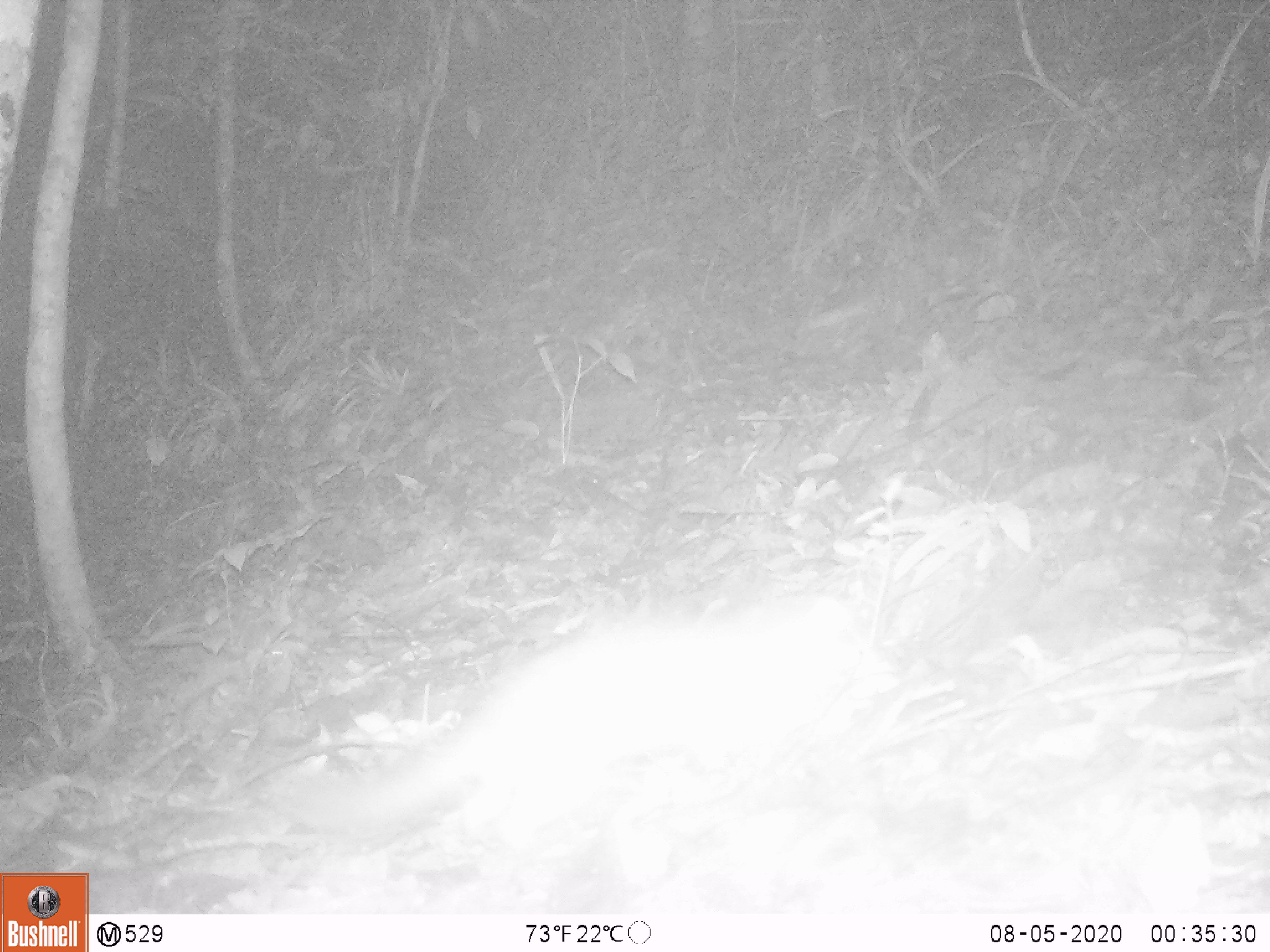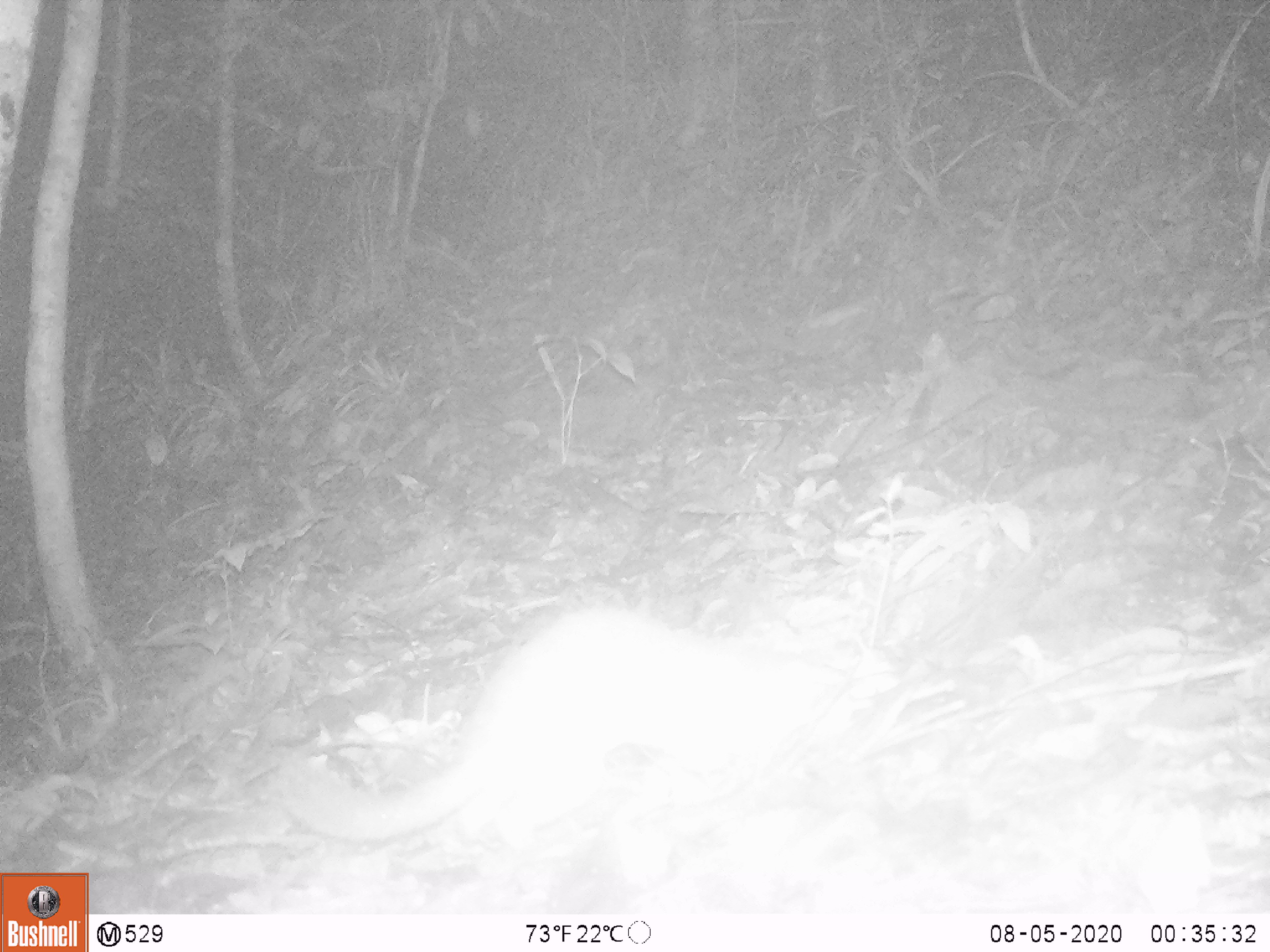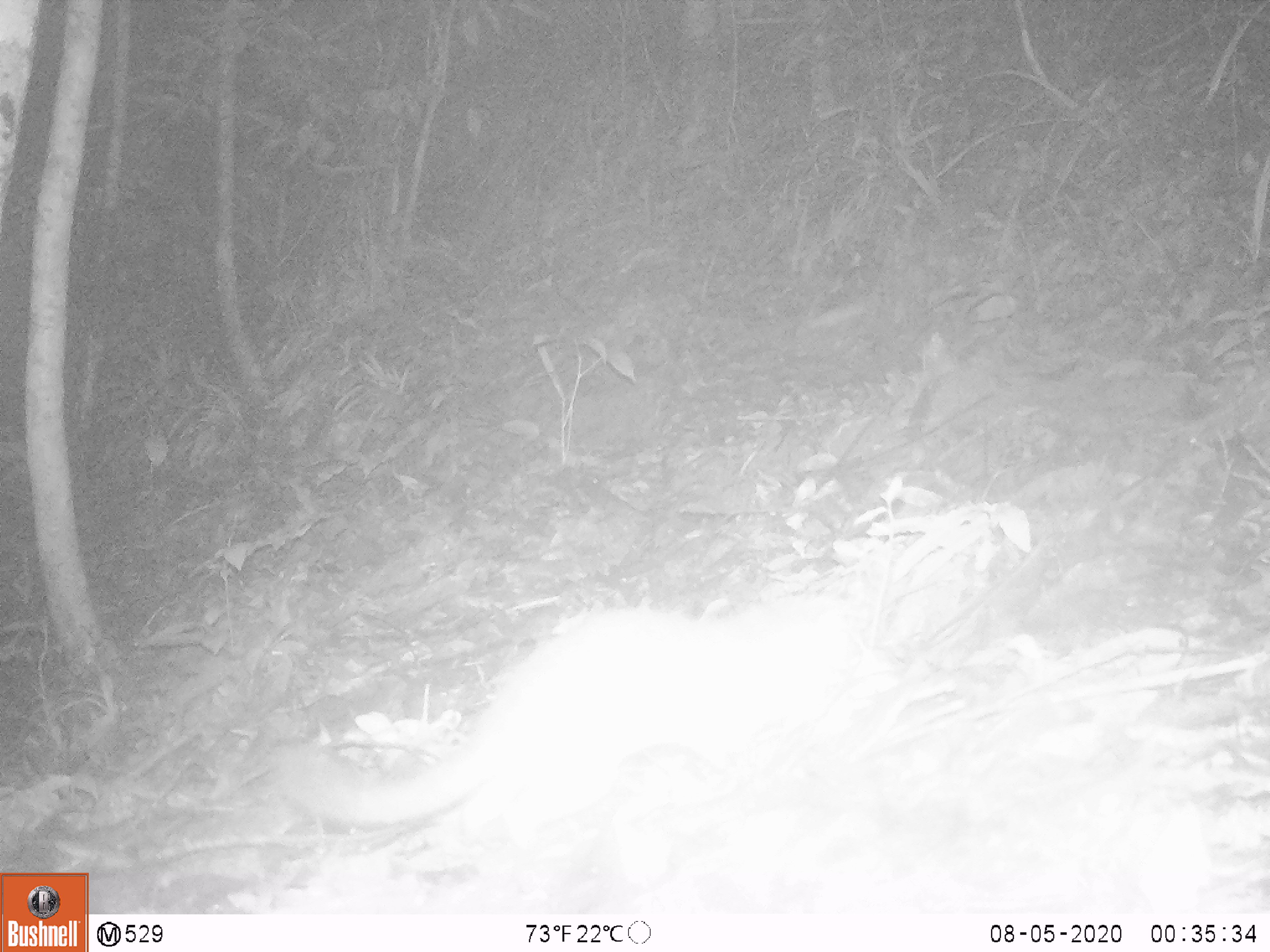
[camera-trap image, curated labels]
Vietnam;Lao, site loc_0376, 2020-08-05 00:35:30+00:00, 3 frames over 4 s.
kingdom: Animalia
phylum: Chordata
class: Mammalia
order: Carnivora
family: Mustelidae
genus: Melogale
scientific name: Melogale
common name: ferret badger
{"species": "ferret badger (Melogale)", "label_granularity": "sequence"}